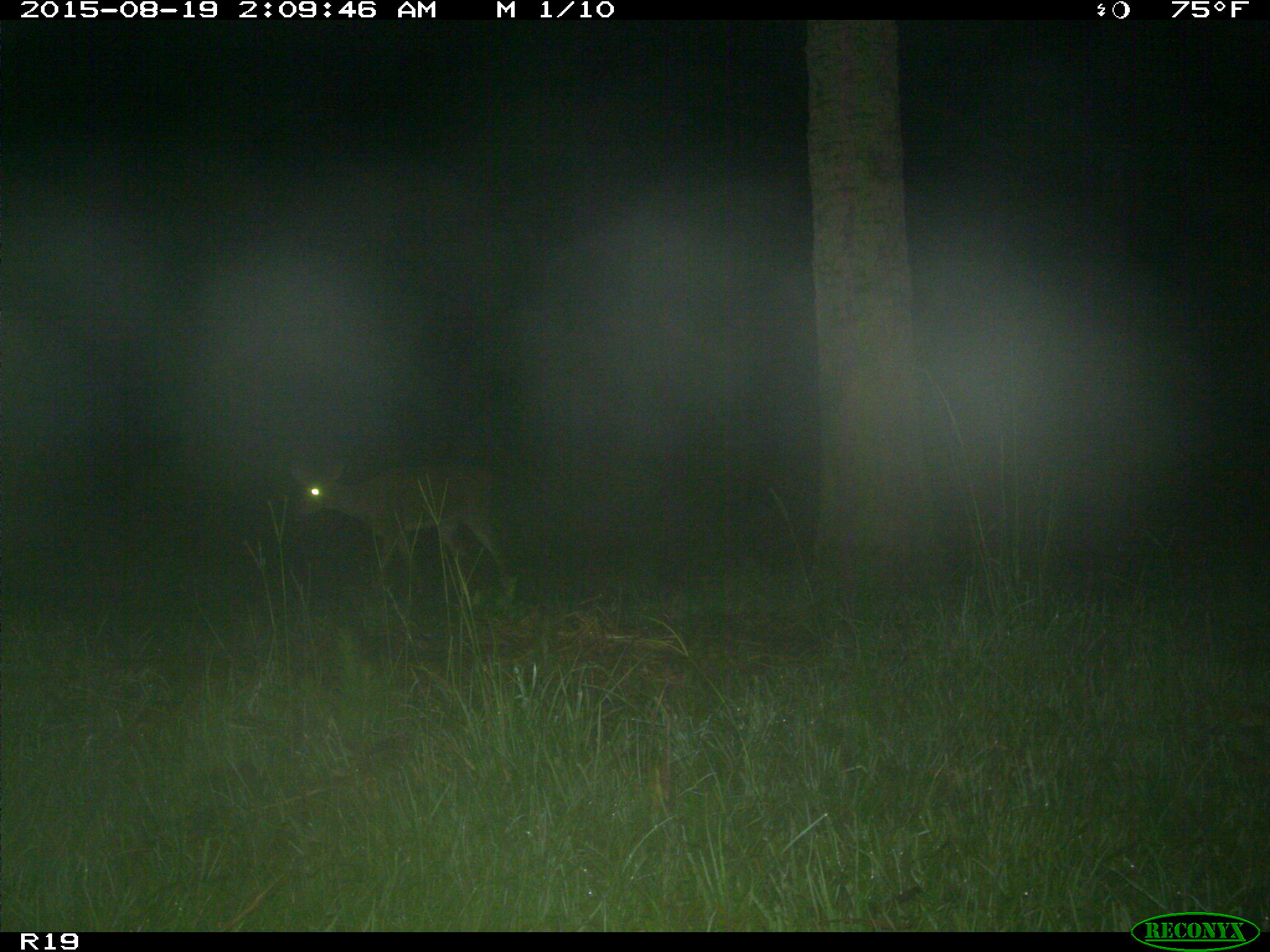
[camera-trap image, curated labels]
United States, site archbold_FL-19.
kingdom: Animalia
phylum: Chordata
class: Mammalia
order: Artiodactyla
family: Cervidae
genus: Odocoileus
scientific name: Odocoileus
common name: deer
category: unidentified deer